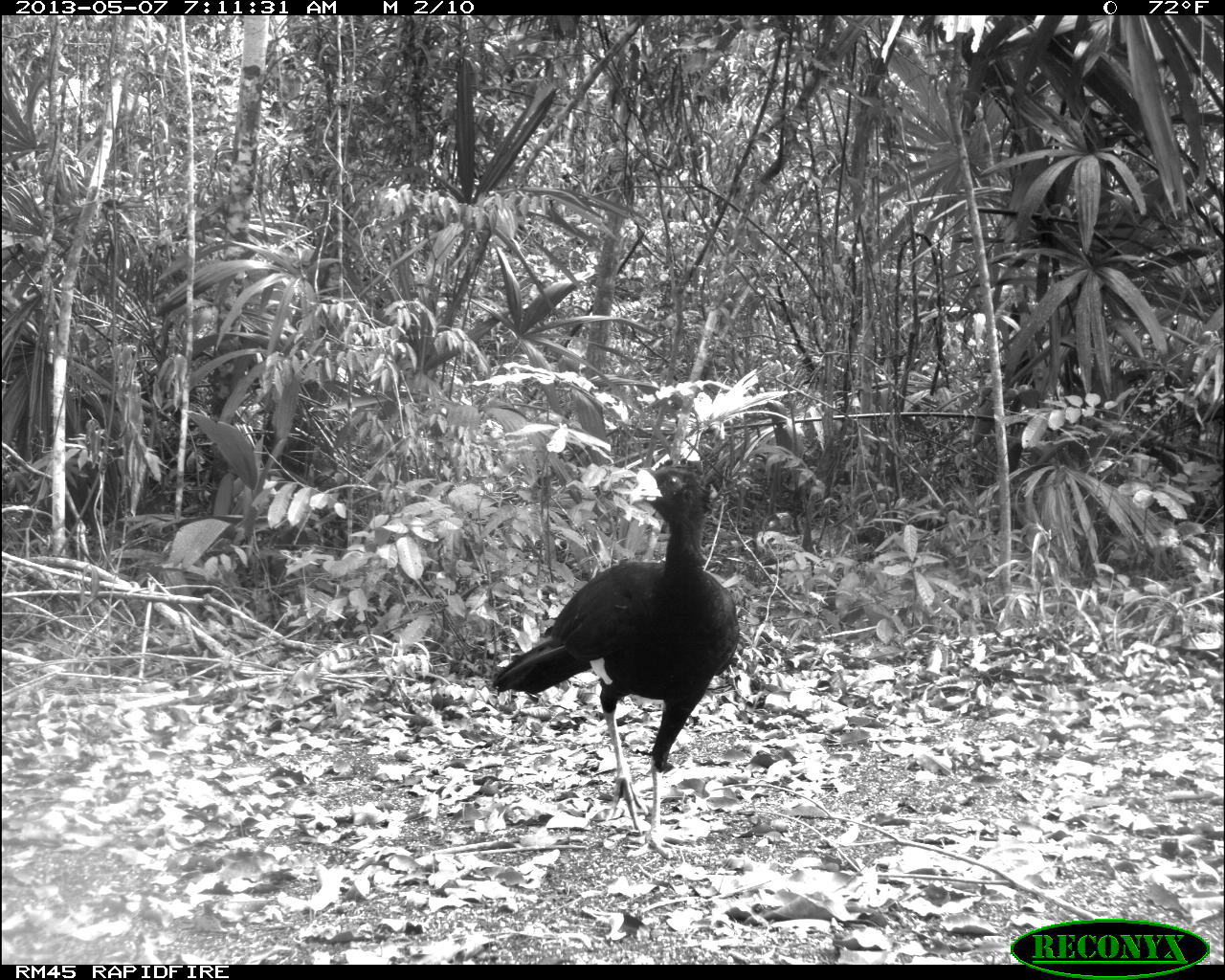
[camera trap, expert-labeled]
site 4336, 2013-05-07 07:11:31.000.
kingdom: Animalia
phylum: Chordata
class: Aves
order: Galliformes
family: Cracidae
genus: Crax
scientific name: Crax rubra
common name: great curassow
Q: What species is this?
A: Crax rubra (great curassow).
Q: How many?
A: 1.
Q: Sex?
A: Male.